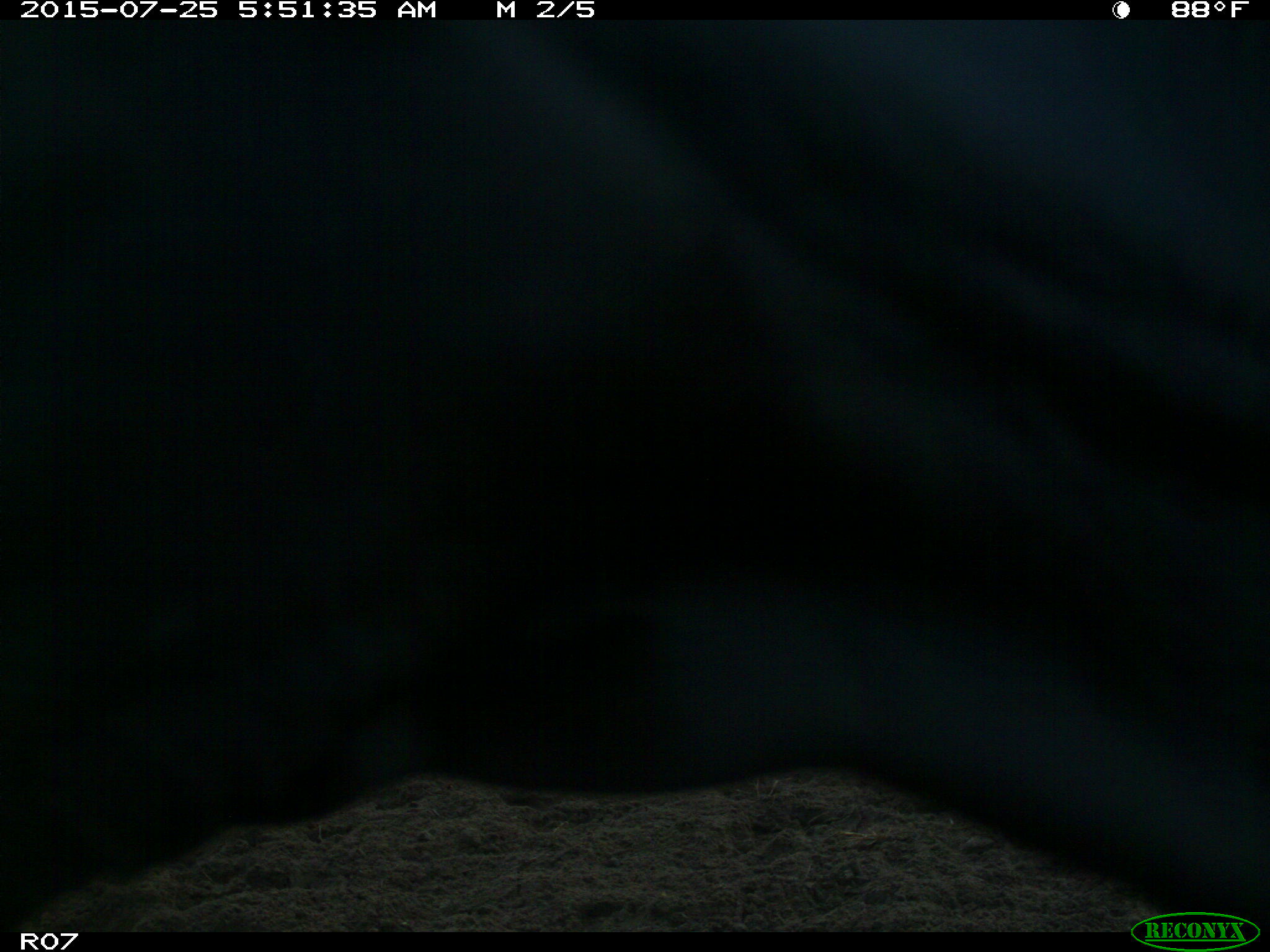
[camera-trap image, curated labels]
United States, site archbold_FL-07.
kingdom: Animalia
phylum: Chordata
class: Mammalia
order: Artiodactyla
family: Bovidae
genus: Bos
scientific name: Bos taurus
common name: domestic cow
Bos taurus (domestic cow).